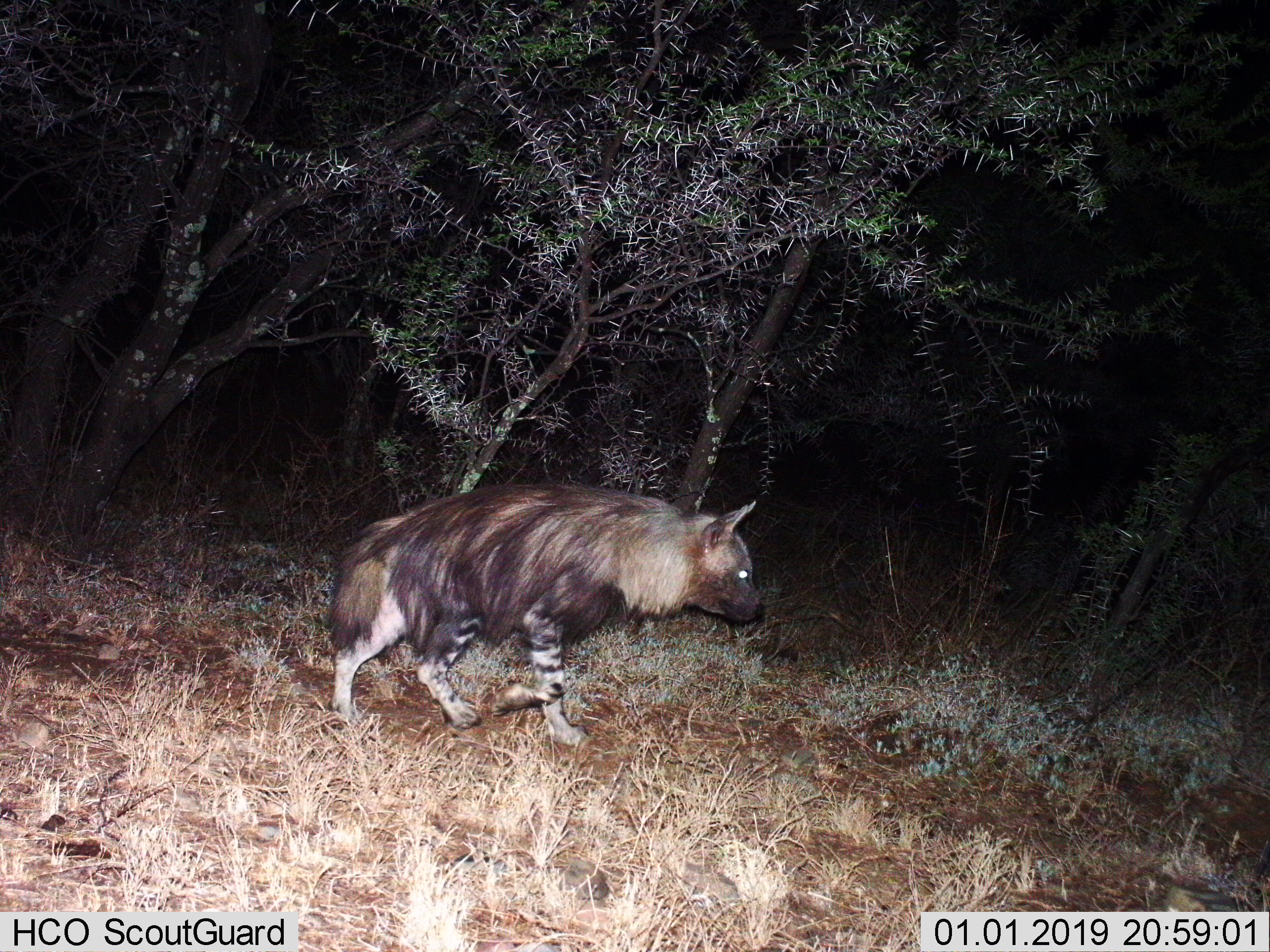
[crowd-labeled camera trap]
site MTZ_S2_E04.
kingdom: Animalia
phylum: Chordata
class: Mammalia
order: Carnivora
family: Hyaenidae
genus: Parahyaena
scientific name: Parahyaena brunnea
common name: brown hyena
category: hyenabrown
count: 1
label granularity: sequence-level